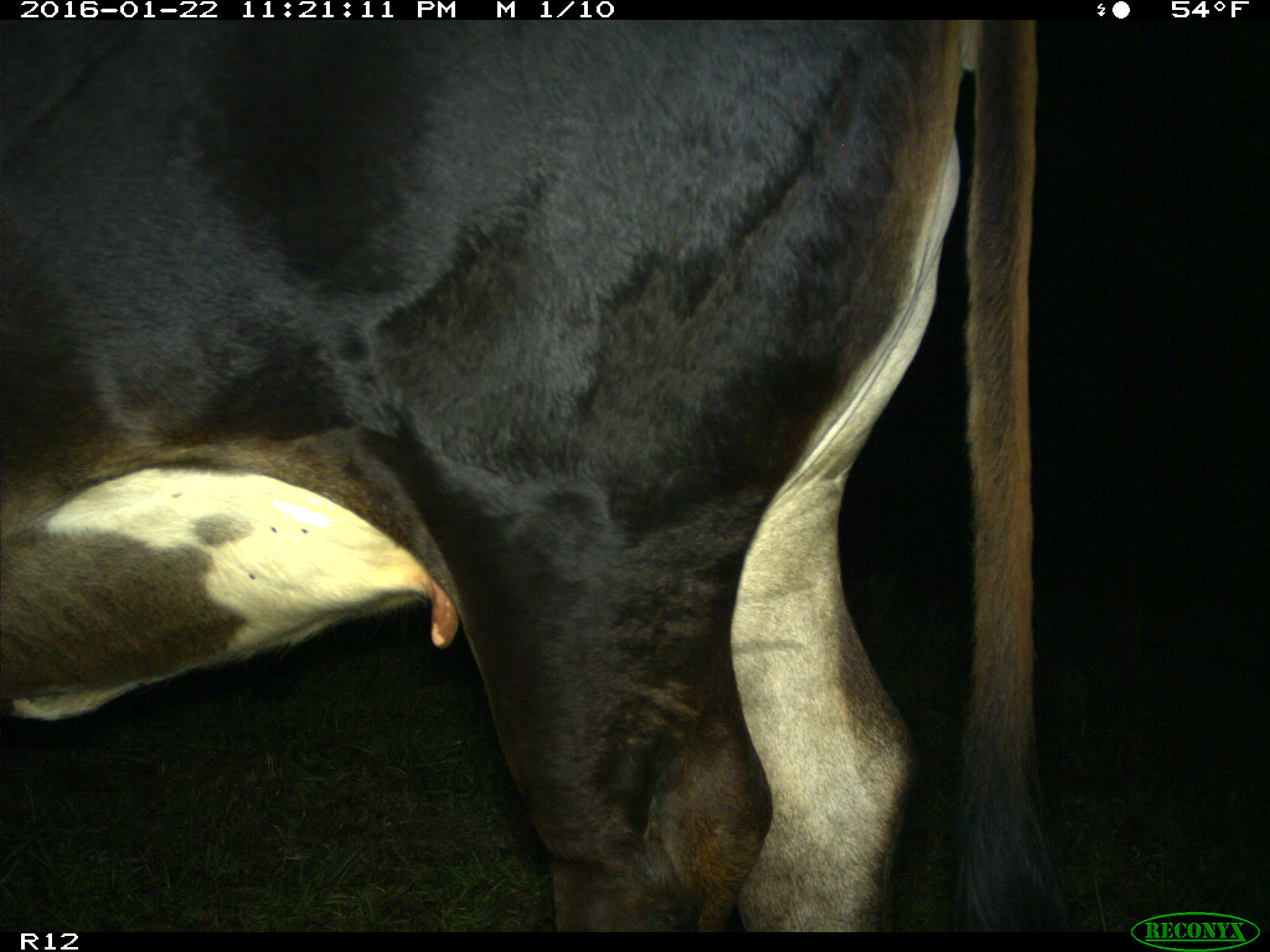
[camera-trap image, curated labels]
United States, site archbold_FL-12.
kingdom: Animalia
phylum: Chordata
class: Mammalia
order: Artiodactyla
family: Bovidae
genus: Bos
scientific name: Bos taurus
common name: domestic cow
Bos taurus (domestic cow).